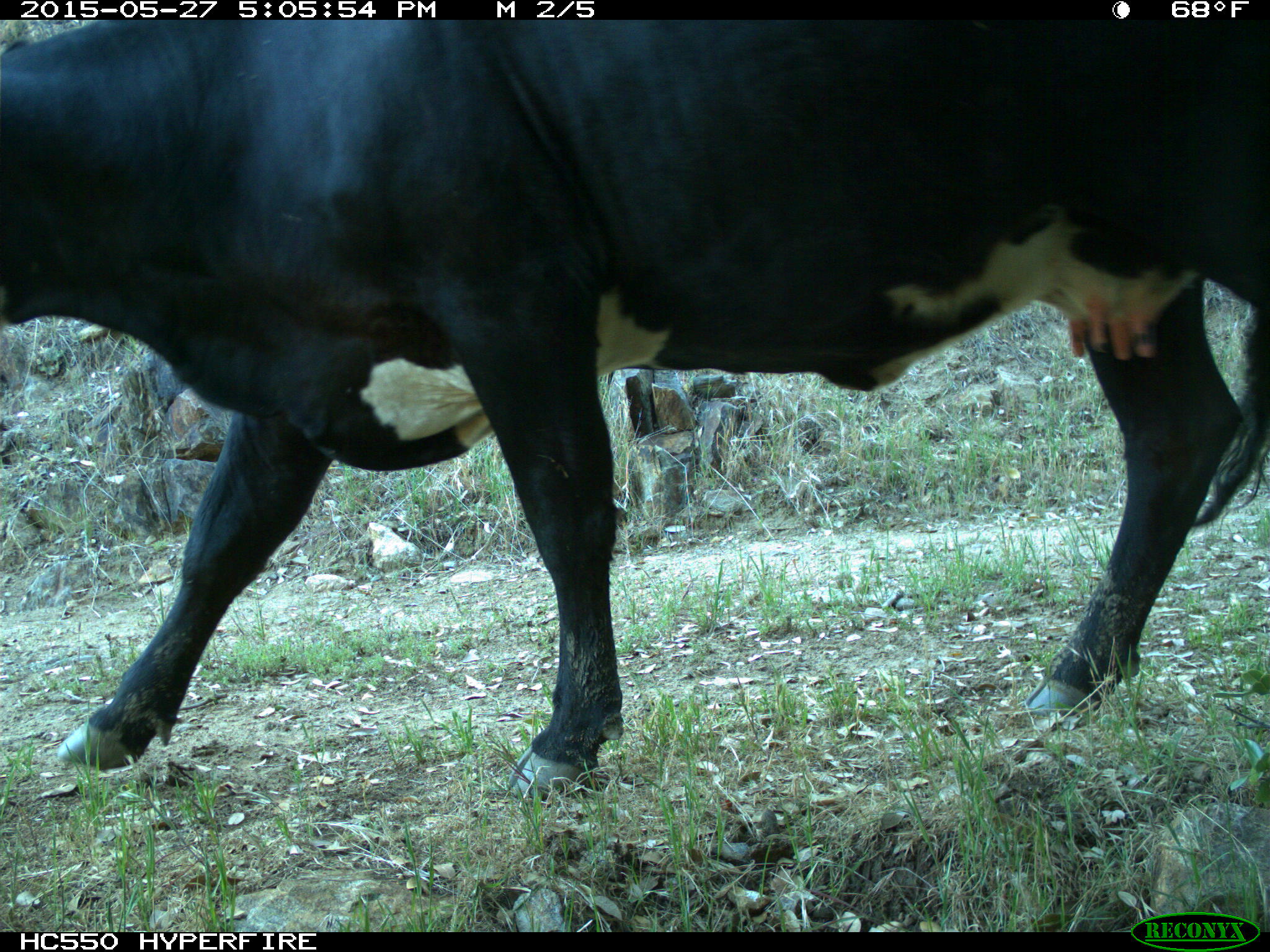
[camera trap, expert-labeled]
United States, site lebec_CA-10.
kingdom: Animalia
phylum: Chordata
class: Mammalia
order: Artiodactyla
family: Bovidae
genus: Bos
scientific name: Bos taurus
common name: domestic cow